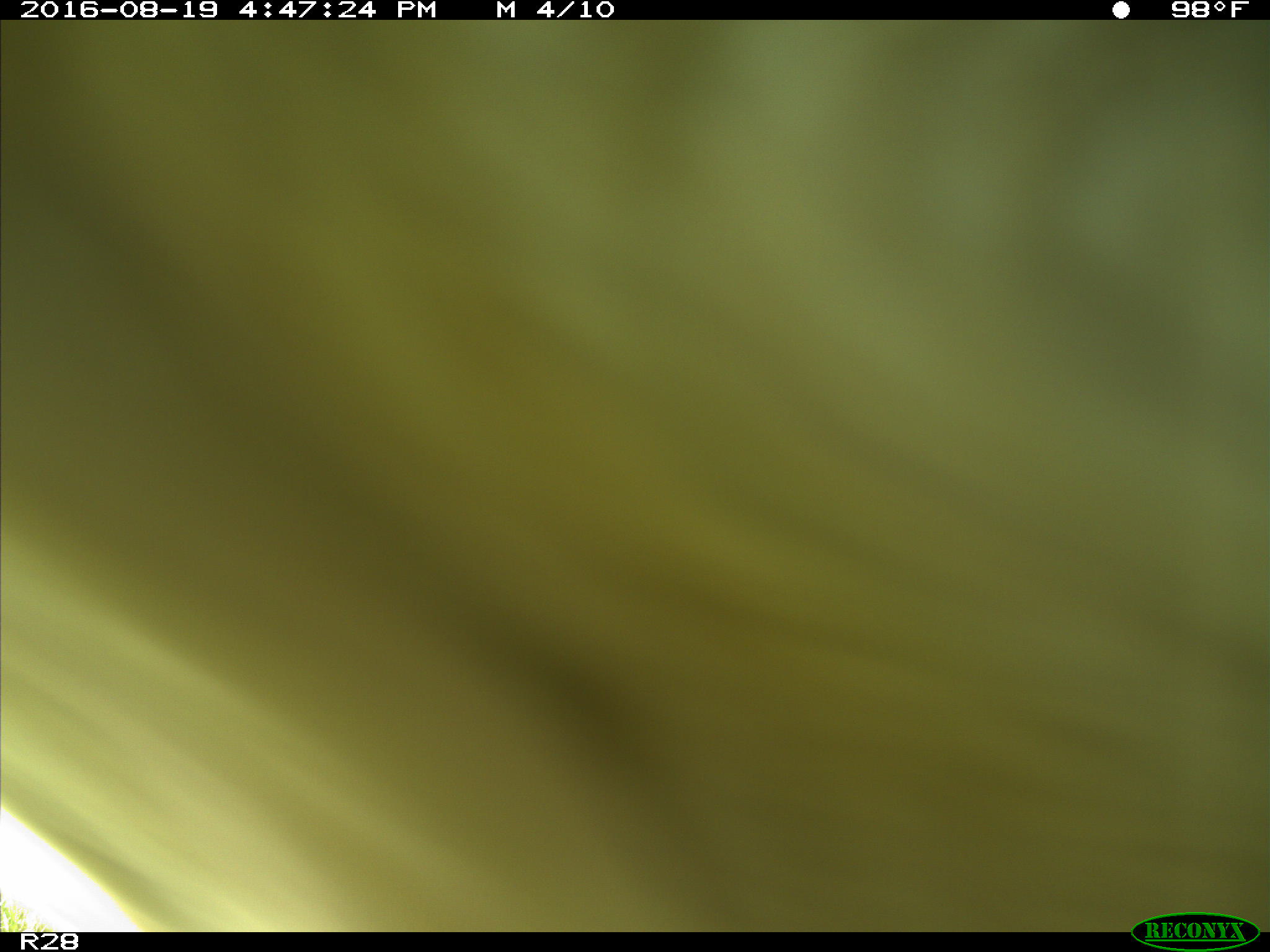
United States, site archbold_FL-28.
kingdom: Animalia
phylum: Chordata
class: Mammalia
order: Artiodactyla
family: Bovidae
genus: Bos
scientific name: Bos taurus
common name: domestic cow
Bos taurus (domestic cow).